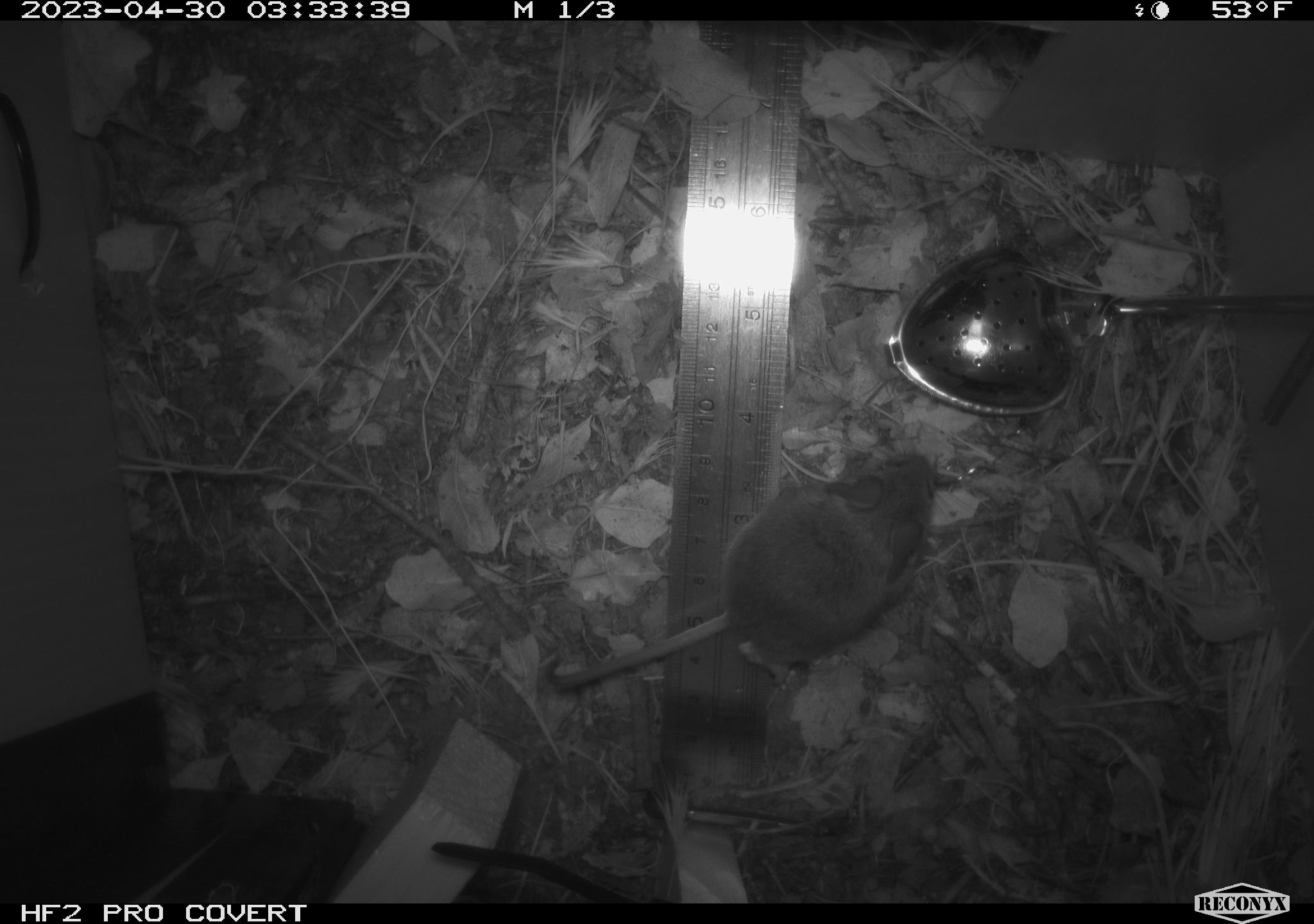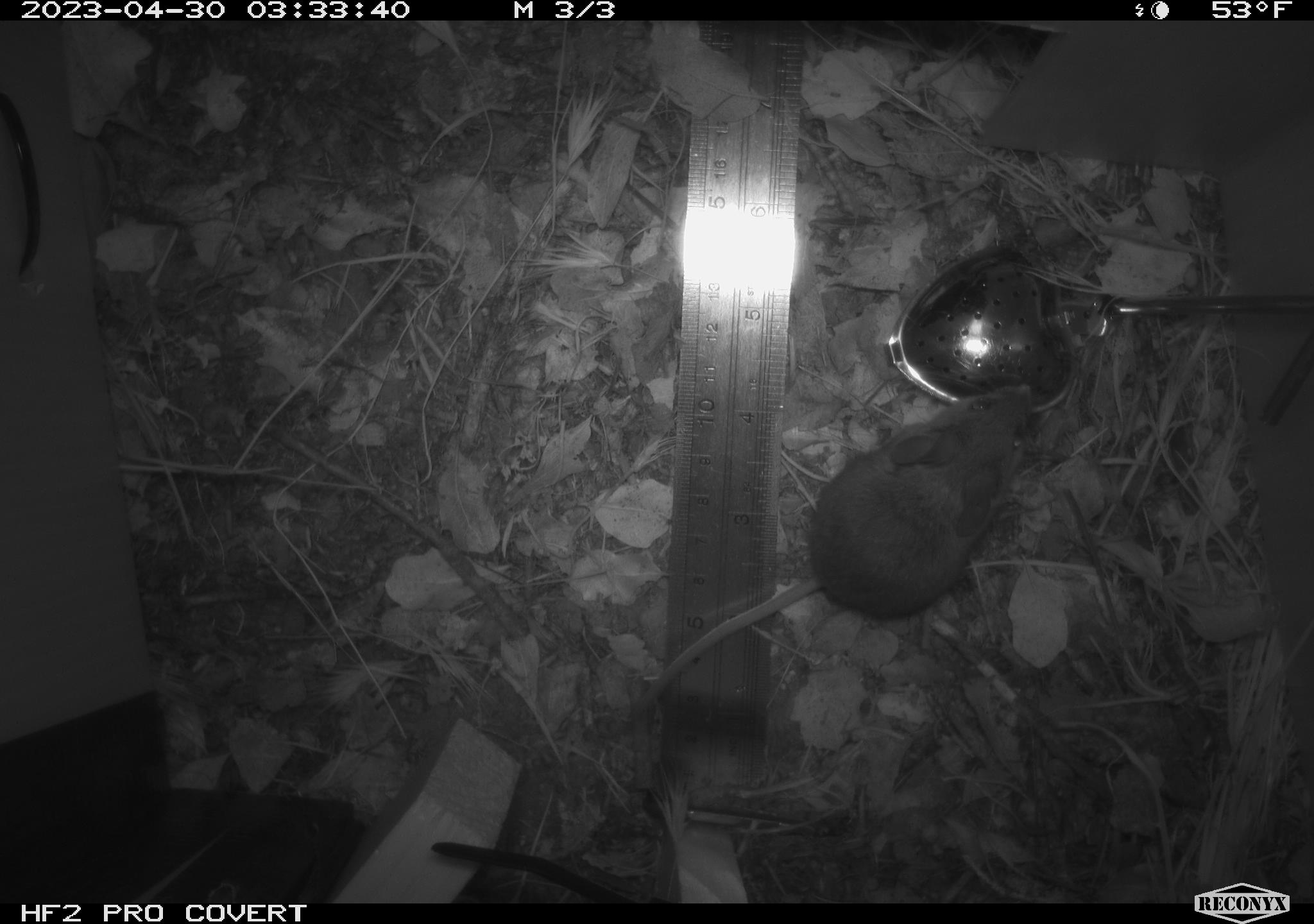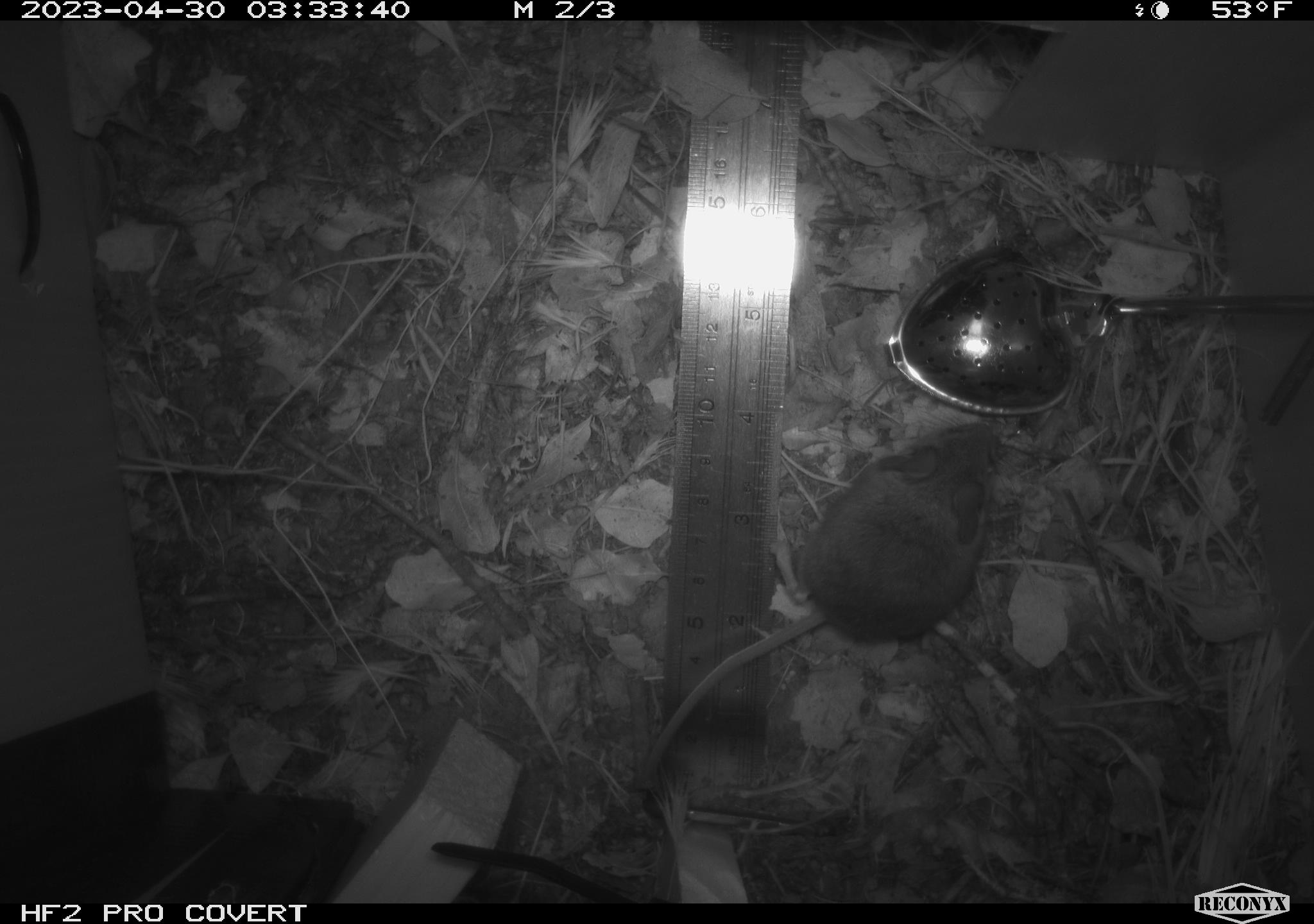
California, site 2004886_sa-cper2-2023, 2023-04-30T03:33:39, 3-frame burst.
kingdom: Animalia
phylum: Chordata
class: Mammalia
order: Rodentia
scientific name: Rodentia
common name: mouse species